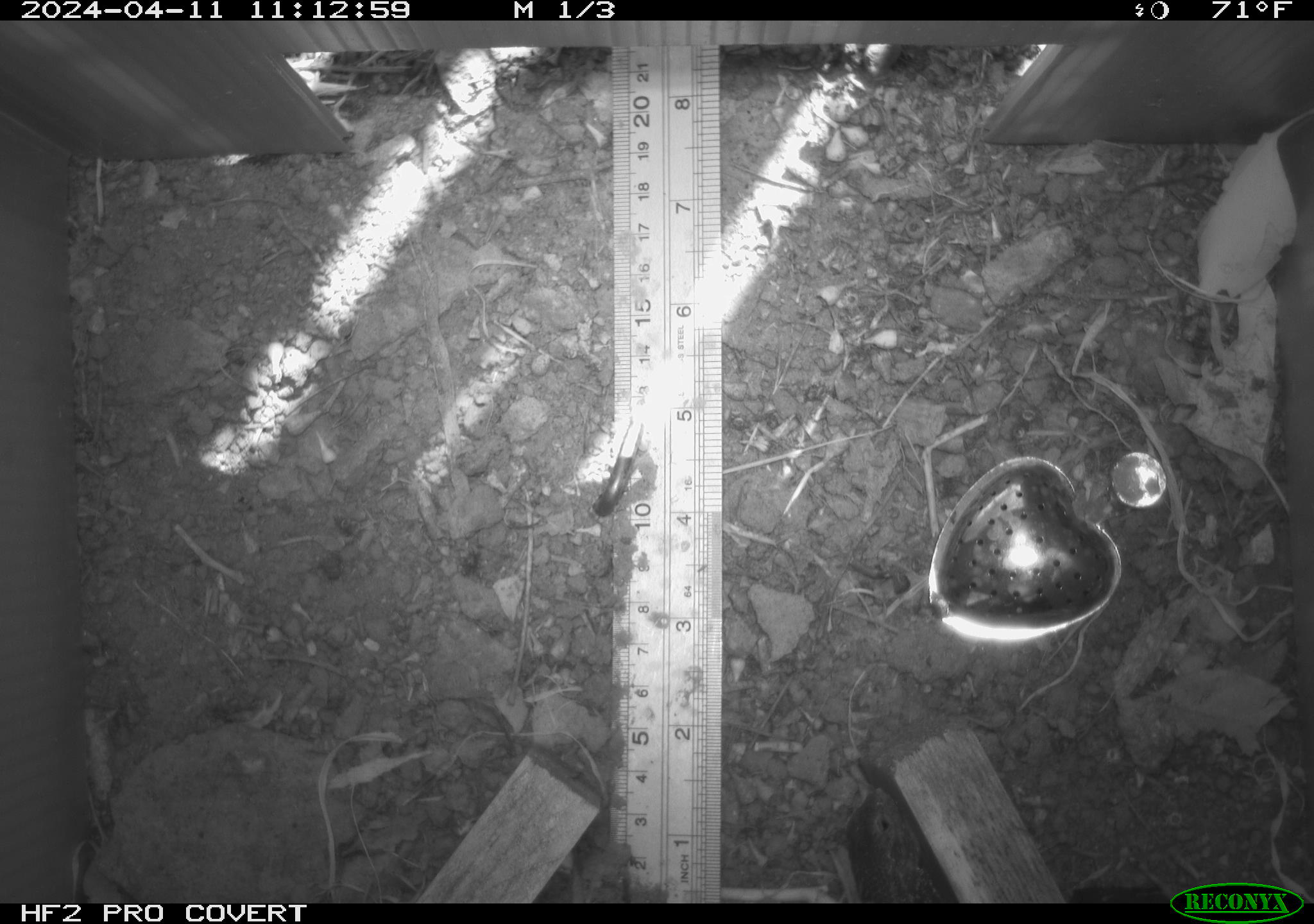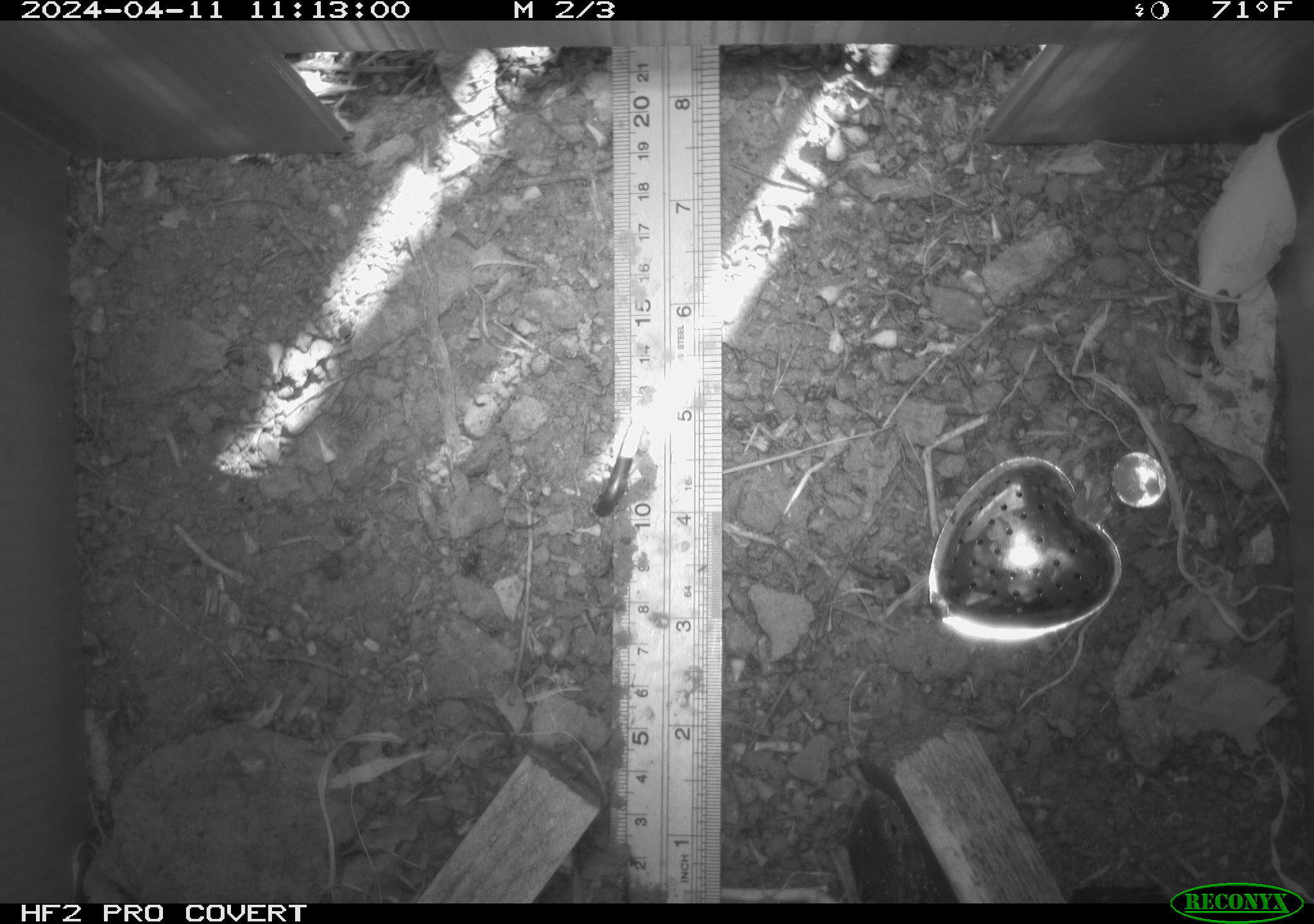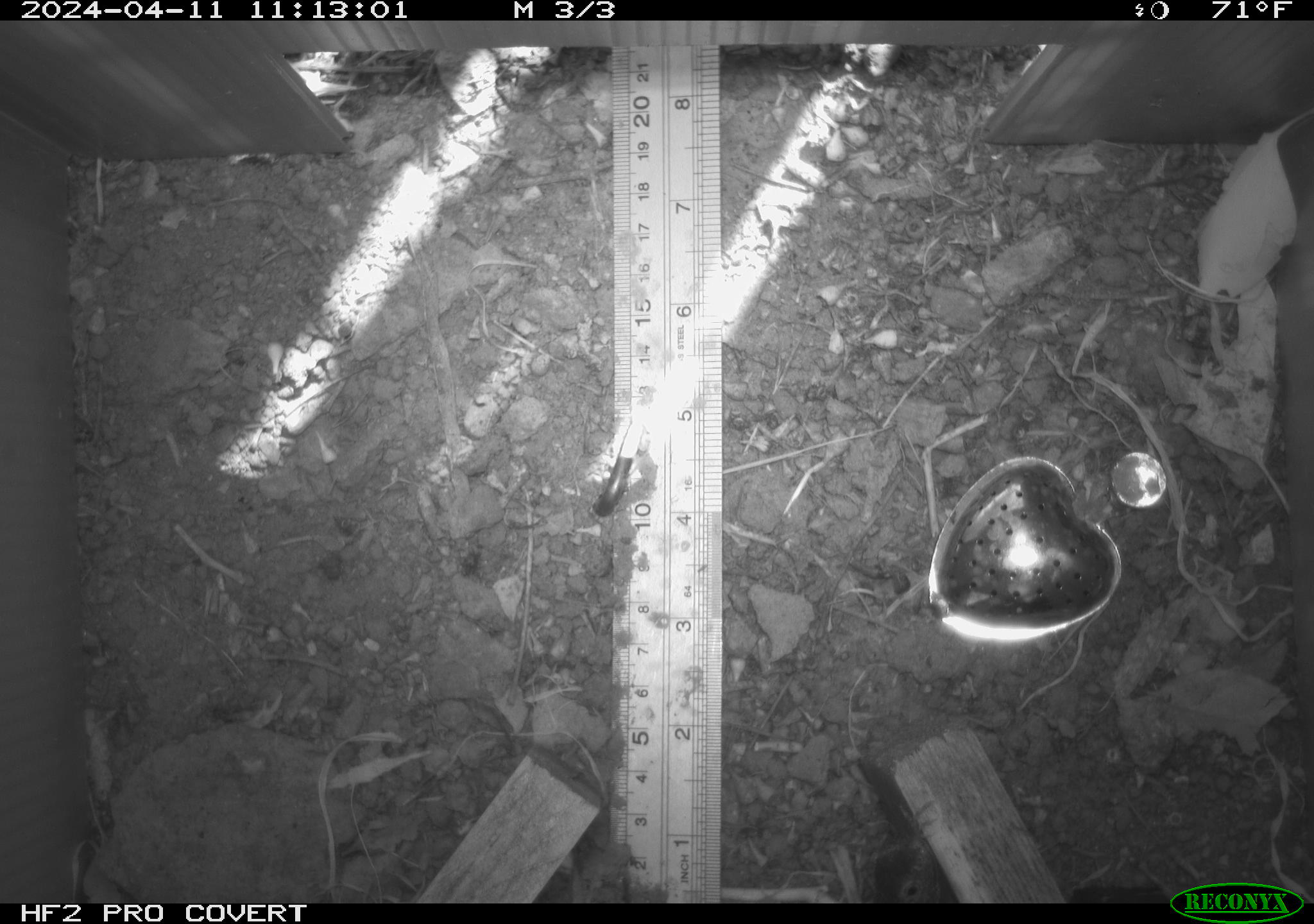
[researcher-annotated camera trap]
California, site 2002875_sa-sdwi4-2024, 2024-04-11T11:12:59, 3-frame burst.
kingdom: Animalia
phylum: Chordata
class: Reptilia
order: Squamata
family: Phrynosomatidae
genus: Sceloporus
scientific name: Sceloporus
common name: spiny lizards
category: sceloporus species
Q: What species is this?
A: Sceloporus species (spiny lizards) (Sceloporus).